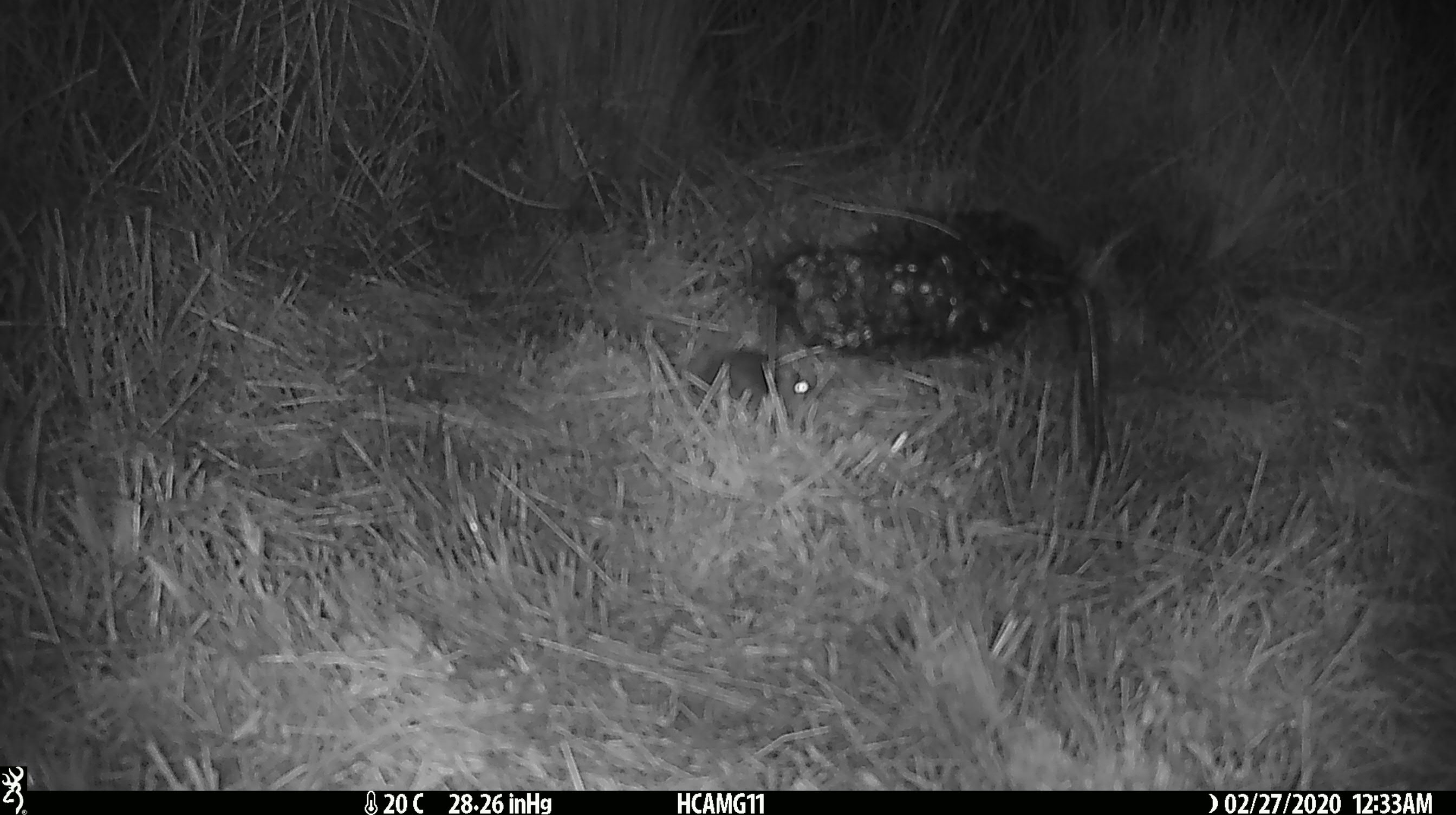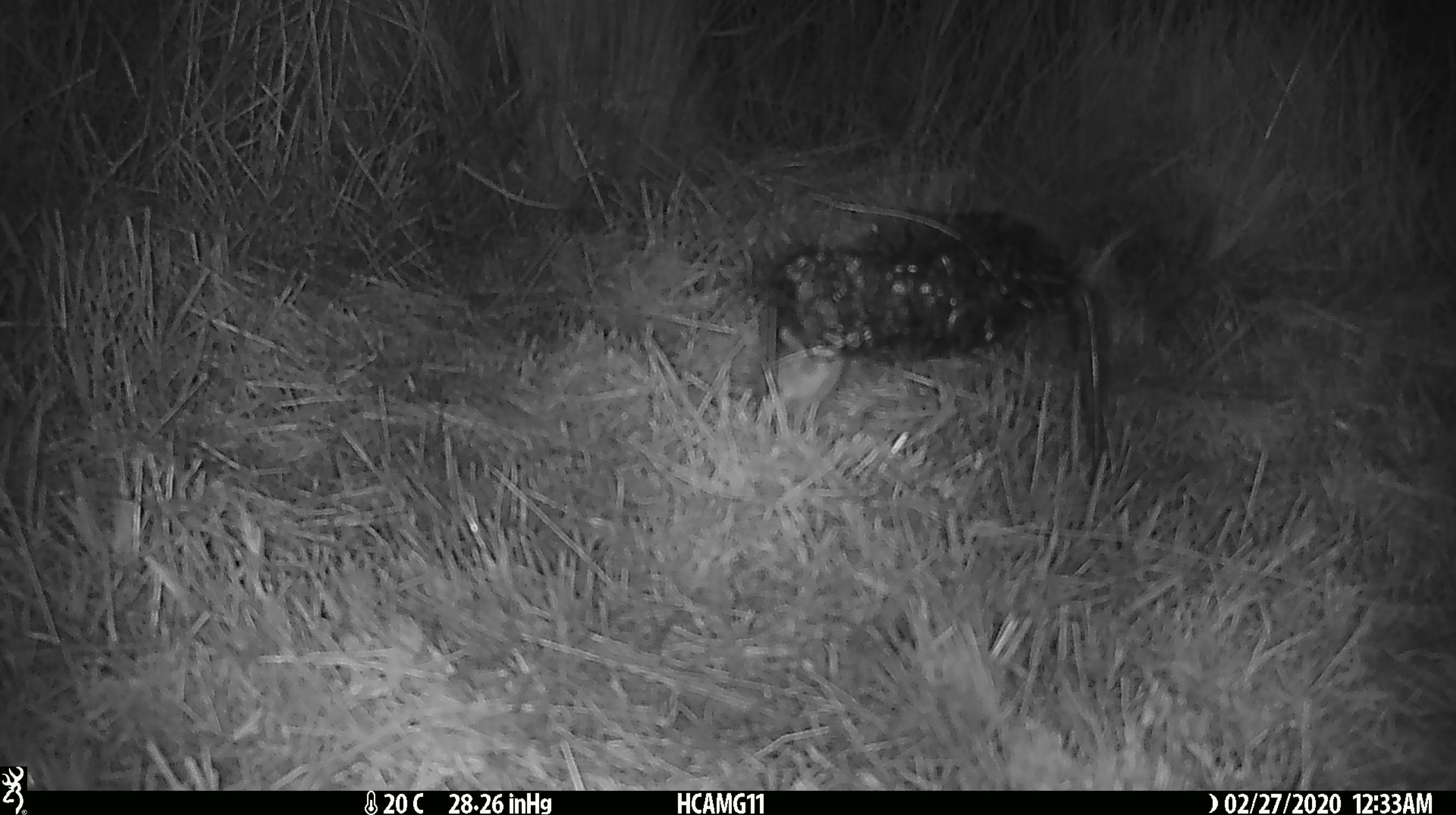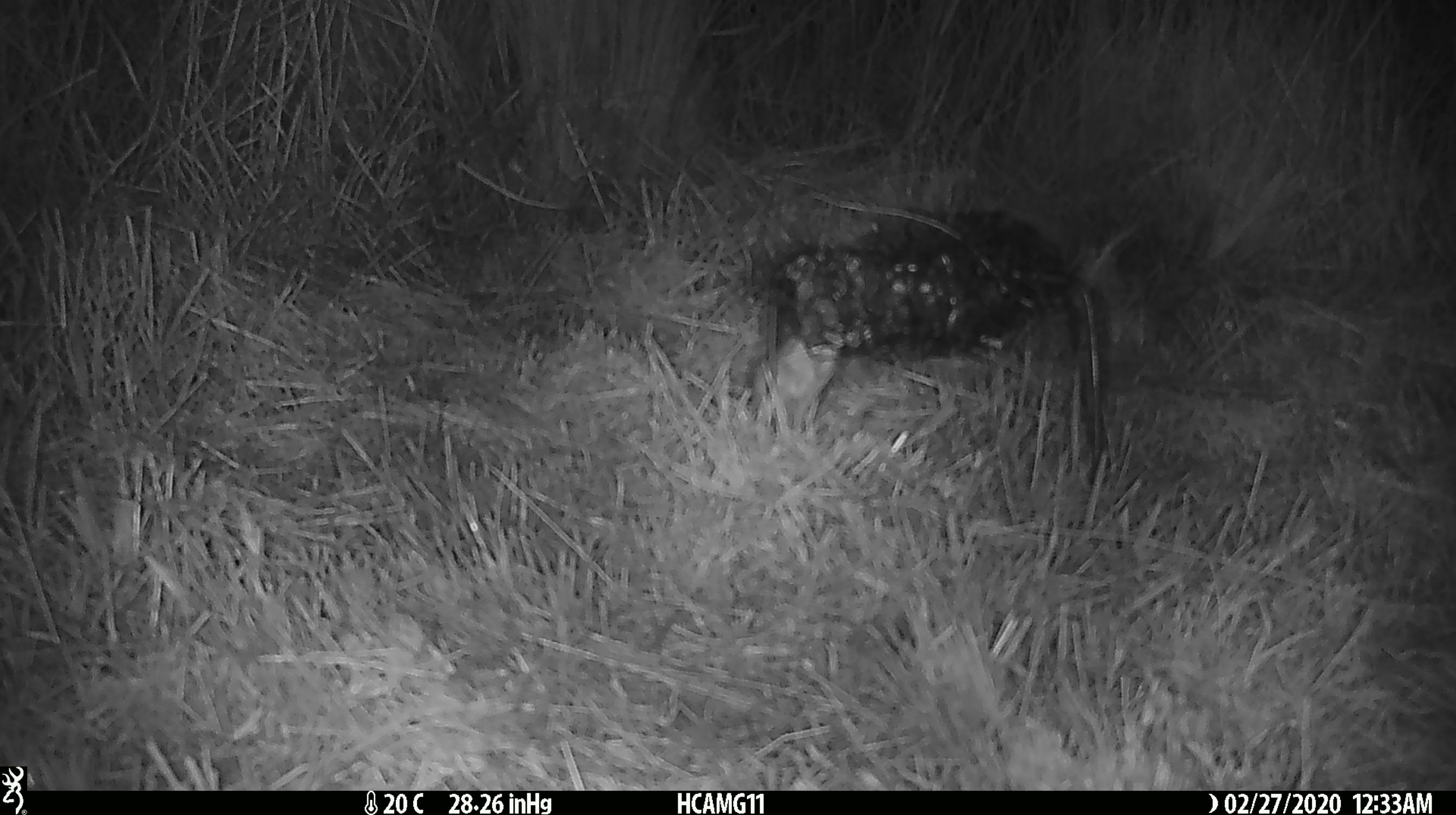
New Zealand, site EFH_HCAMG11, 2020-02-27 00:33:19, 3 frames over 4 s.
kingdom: Animalia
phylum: Chordata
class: Mammalia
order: Rodentia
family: Muridae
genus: Mus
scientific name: Mus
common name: mouse